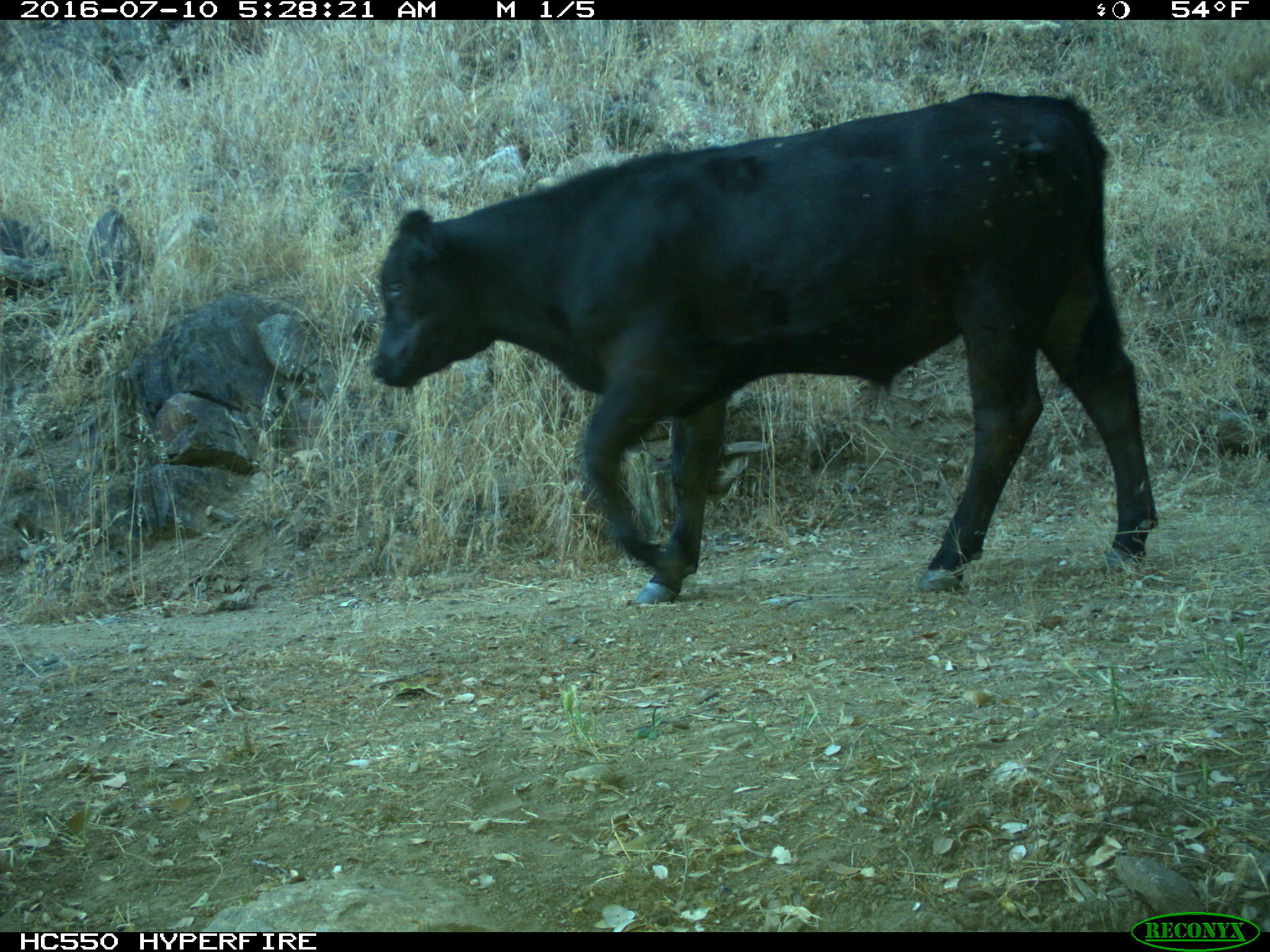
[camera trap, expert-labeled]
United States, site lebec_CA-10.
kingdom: Animalia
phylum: Chordata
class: Mammalia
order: Artiodactyla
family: Bovidae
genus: Bos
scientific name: Bos taurus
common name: domestic cow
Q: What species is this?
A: Bos taurus (domestic cow).